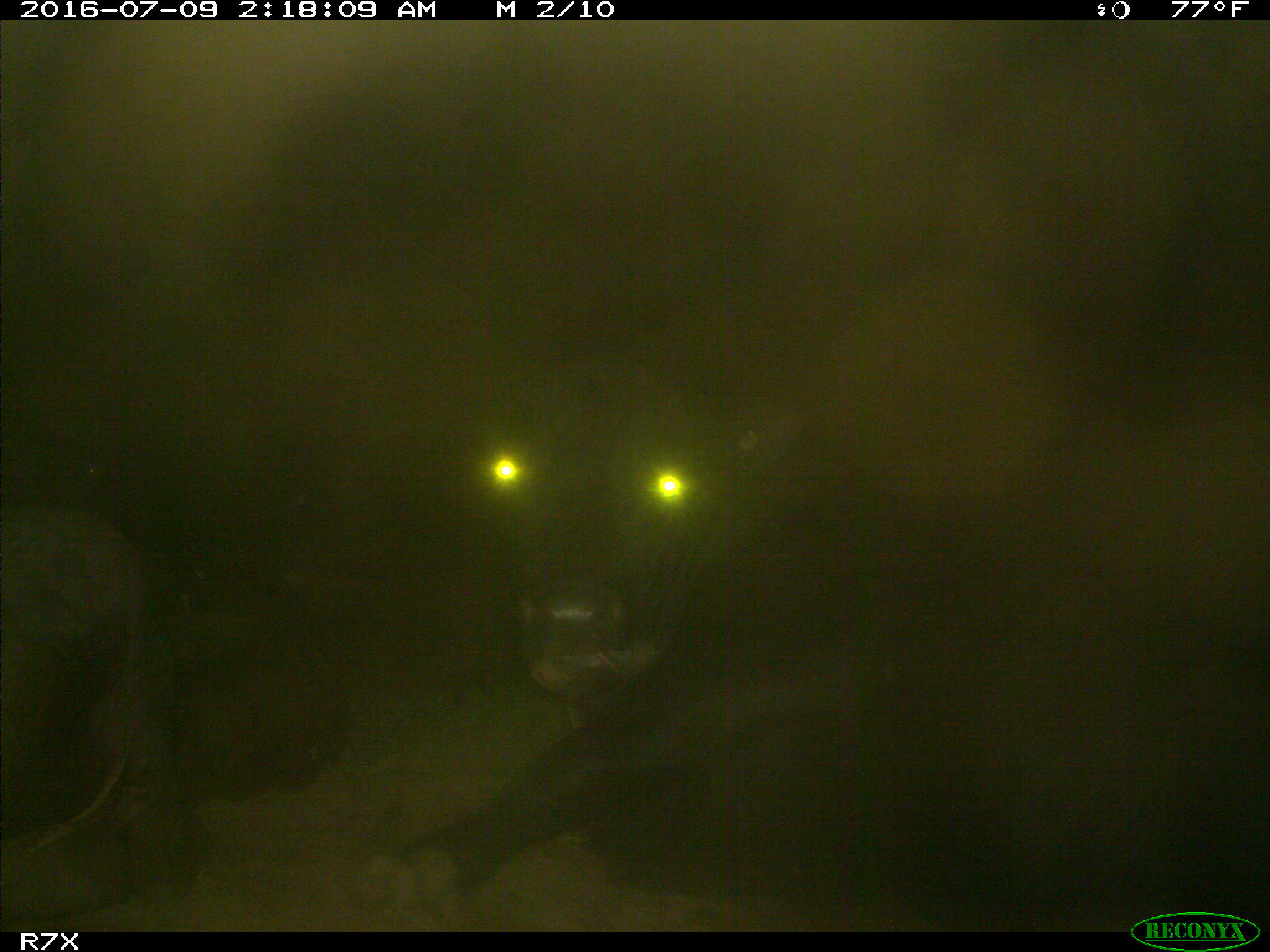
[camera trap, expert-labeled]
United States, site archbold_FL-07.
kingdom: Animalia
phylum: Chordata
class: Mammalia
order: Artiodactyla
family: Bovidae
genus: Bos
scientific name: Bos taurus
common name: domestic cow